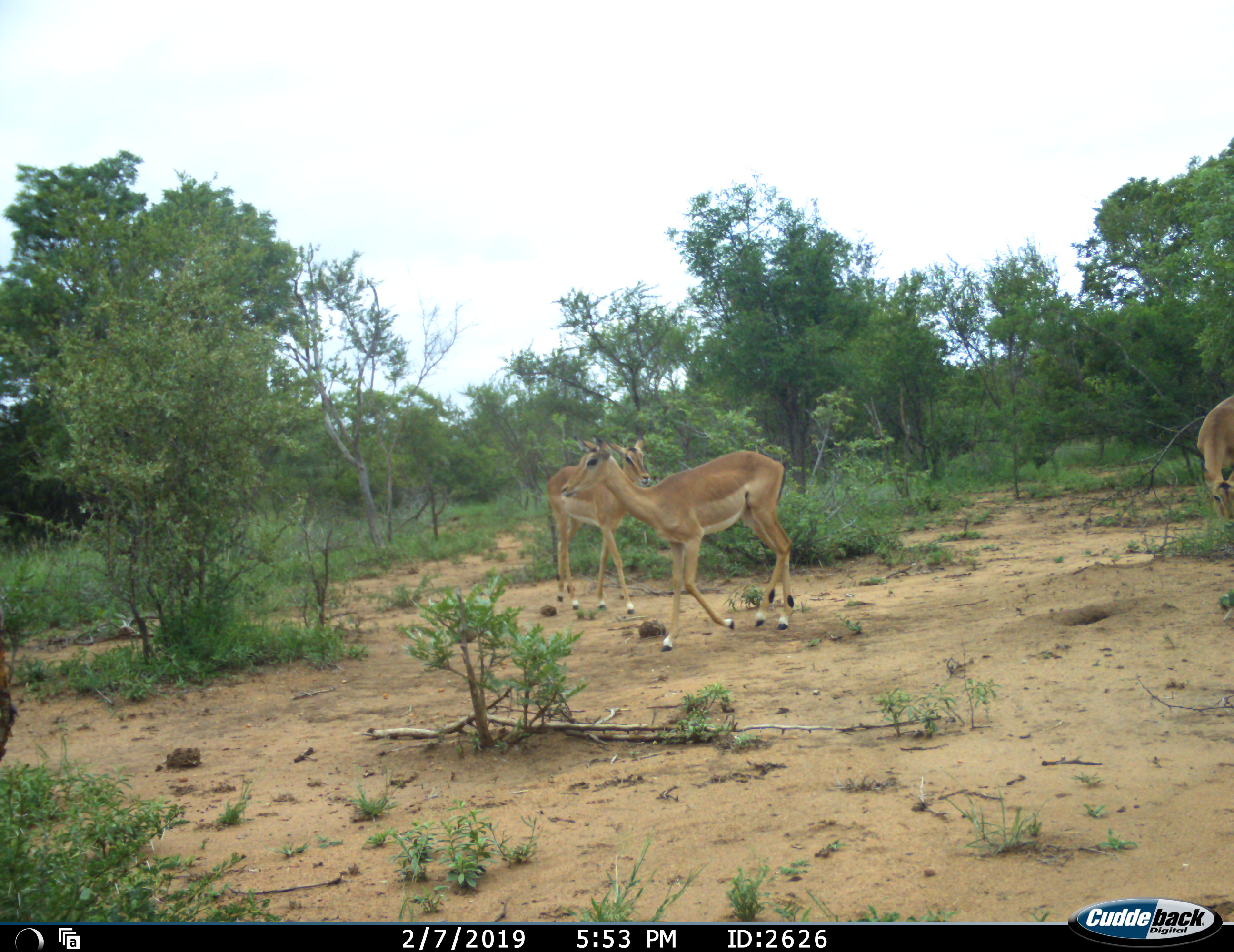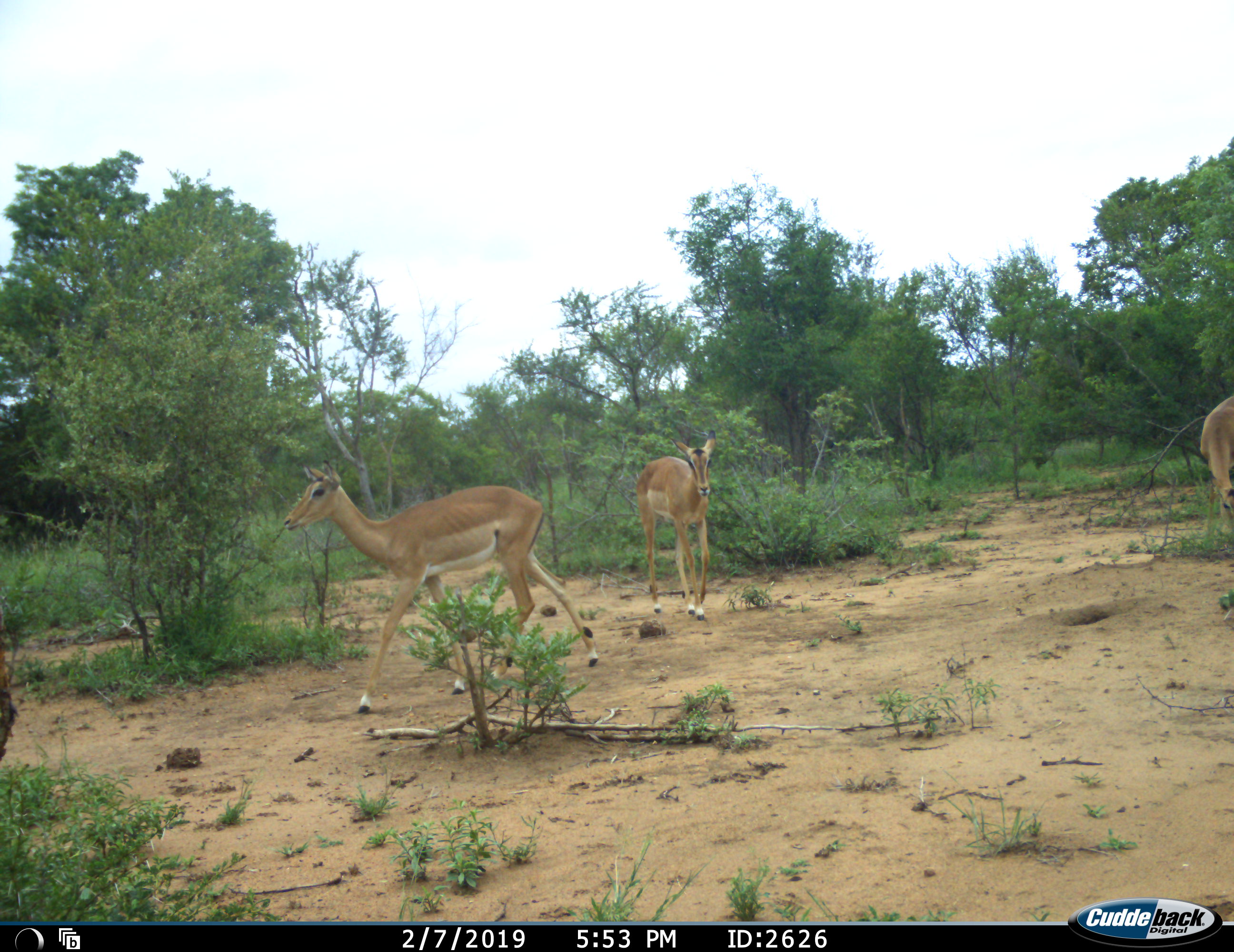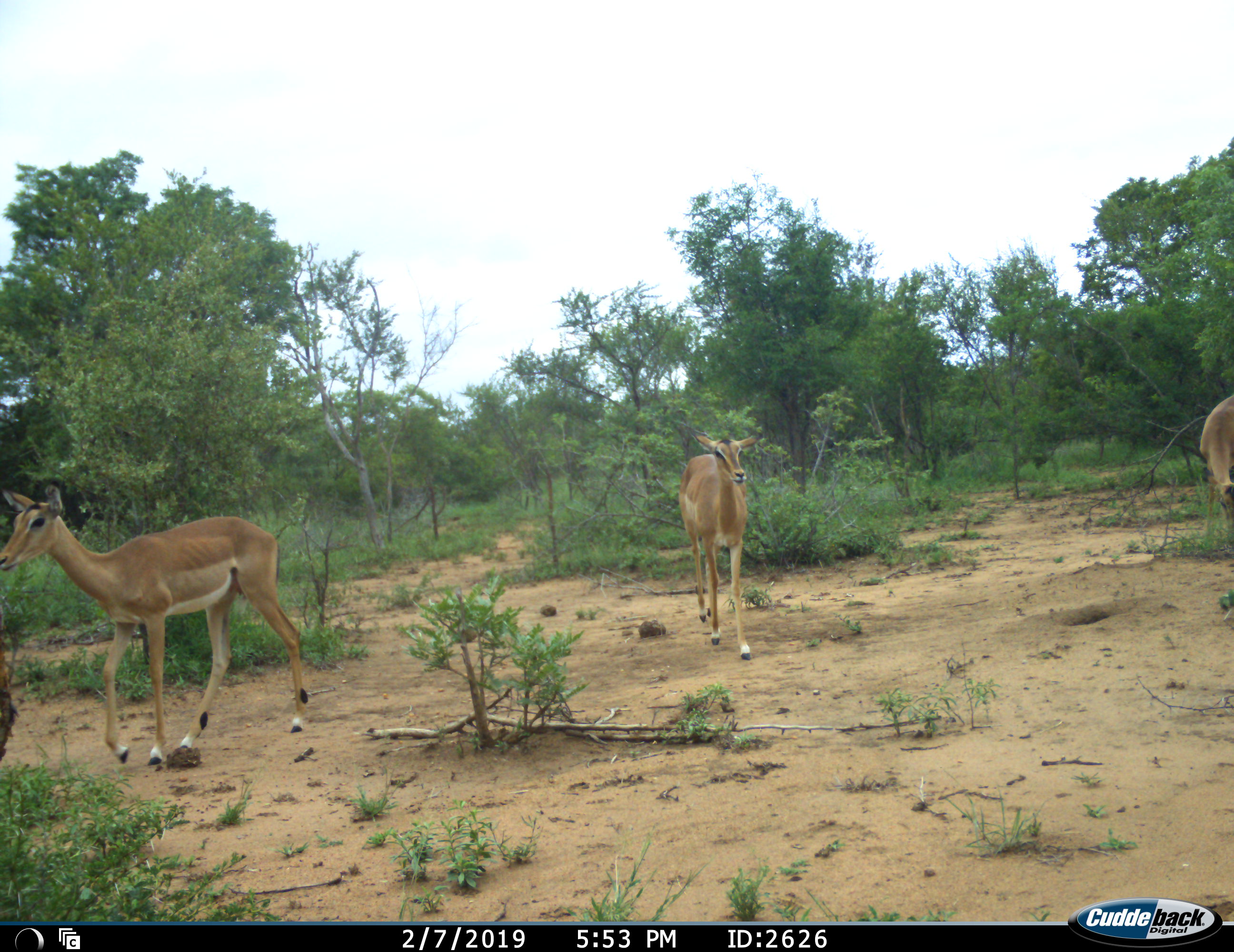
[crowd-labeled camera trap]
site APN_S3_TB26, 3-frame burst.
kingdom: Animalia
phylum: Chordata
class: Mammalia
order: Artiodactyla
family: Bovidae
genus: Aepyceros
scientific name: Aepyceros melampus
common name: impala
Impala (Aepyceros melampus), count 3. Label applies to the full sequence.